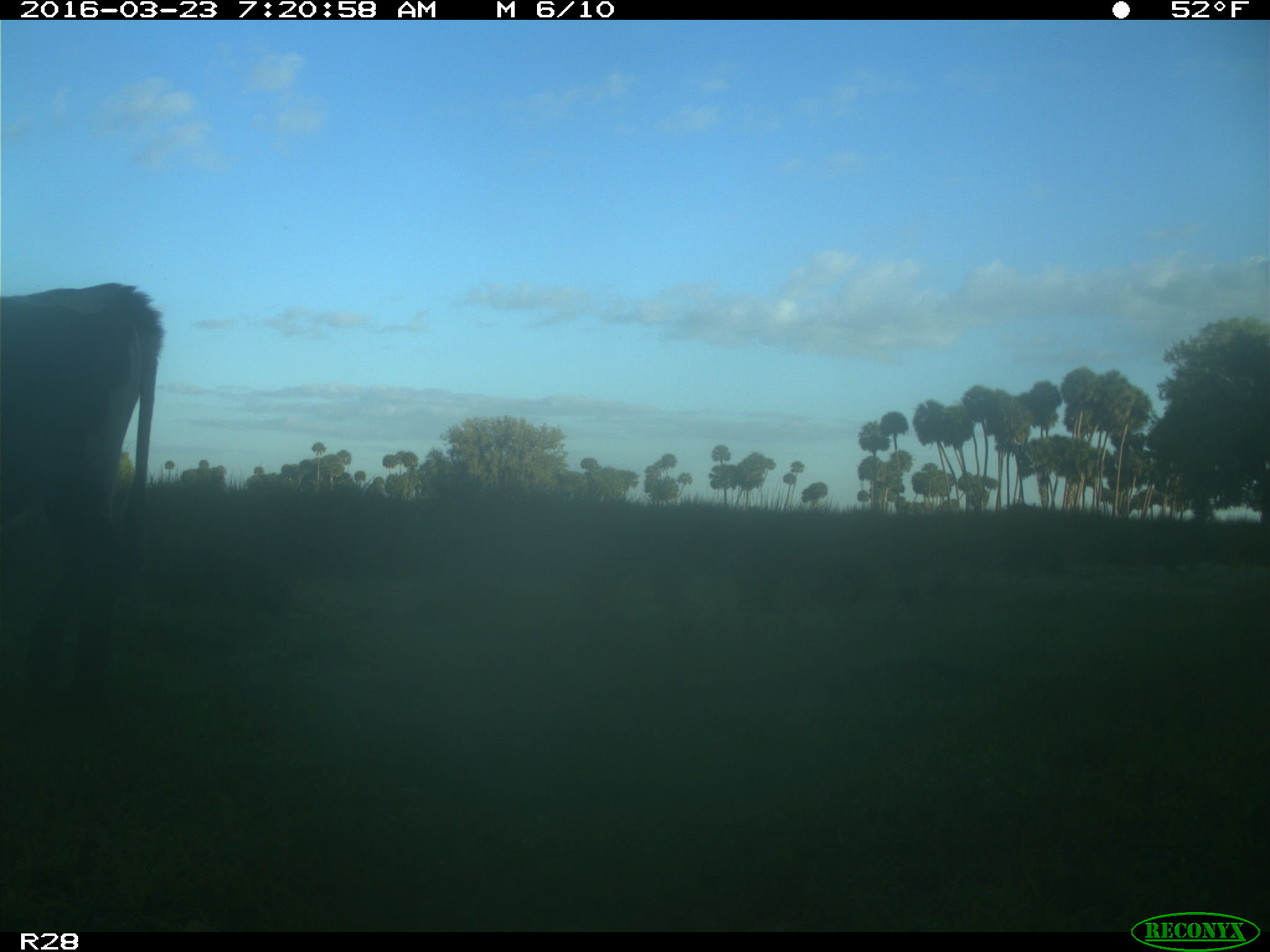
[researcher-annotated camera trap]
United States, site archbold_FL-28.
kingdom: Animalia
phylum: Chordata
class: Mammalia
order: Artiodactyla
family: Bovidae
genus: Bos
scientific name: Bos taurus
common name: domestic cow